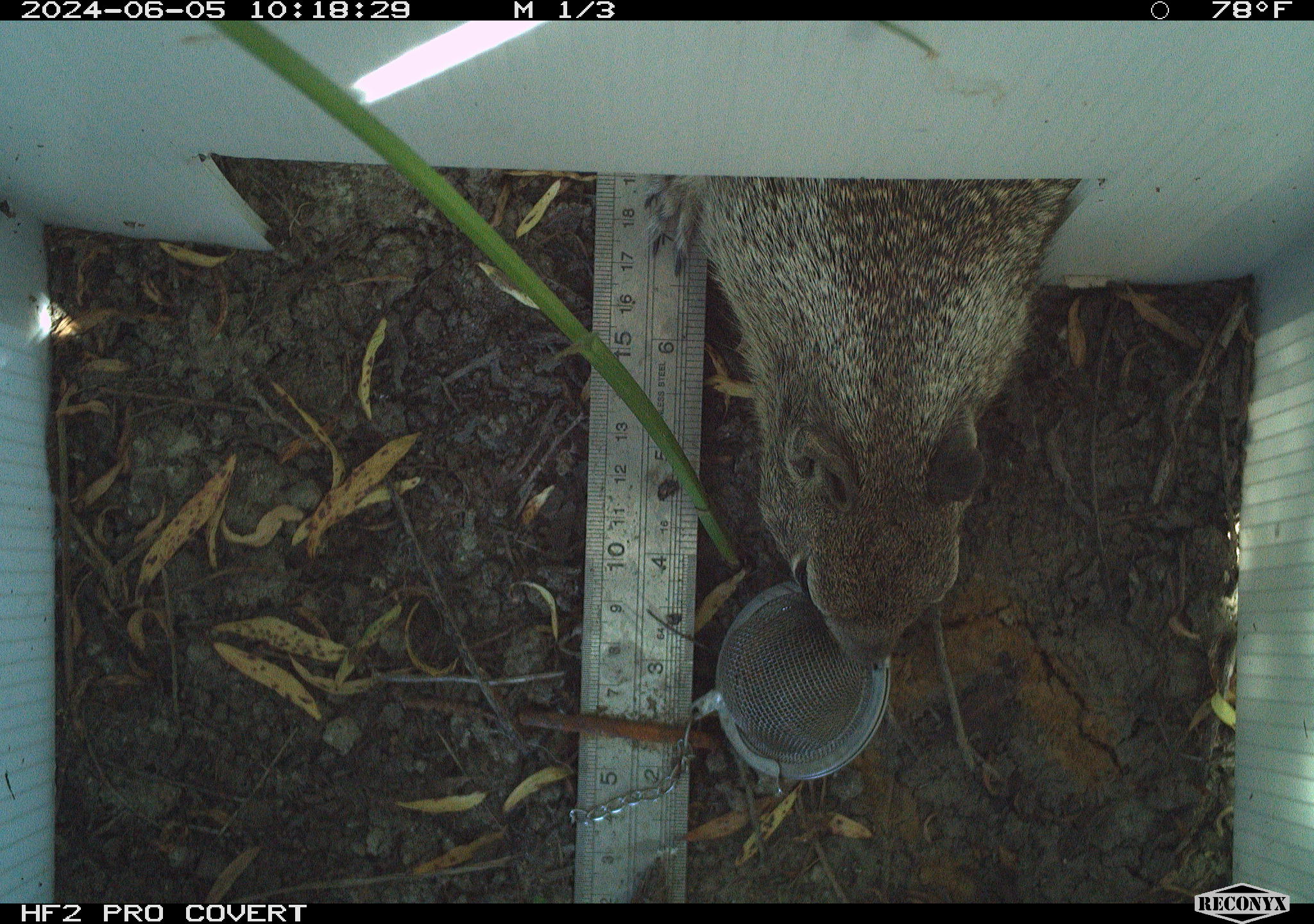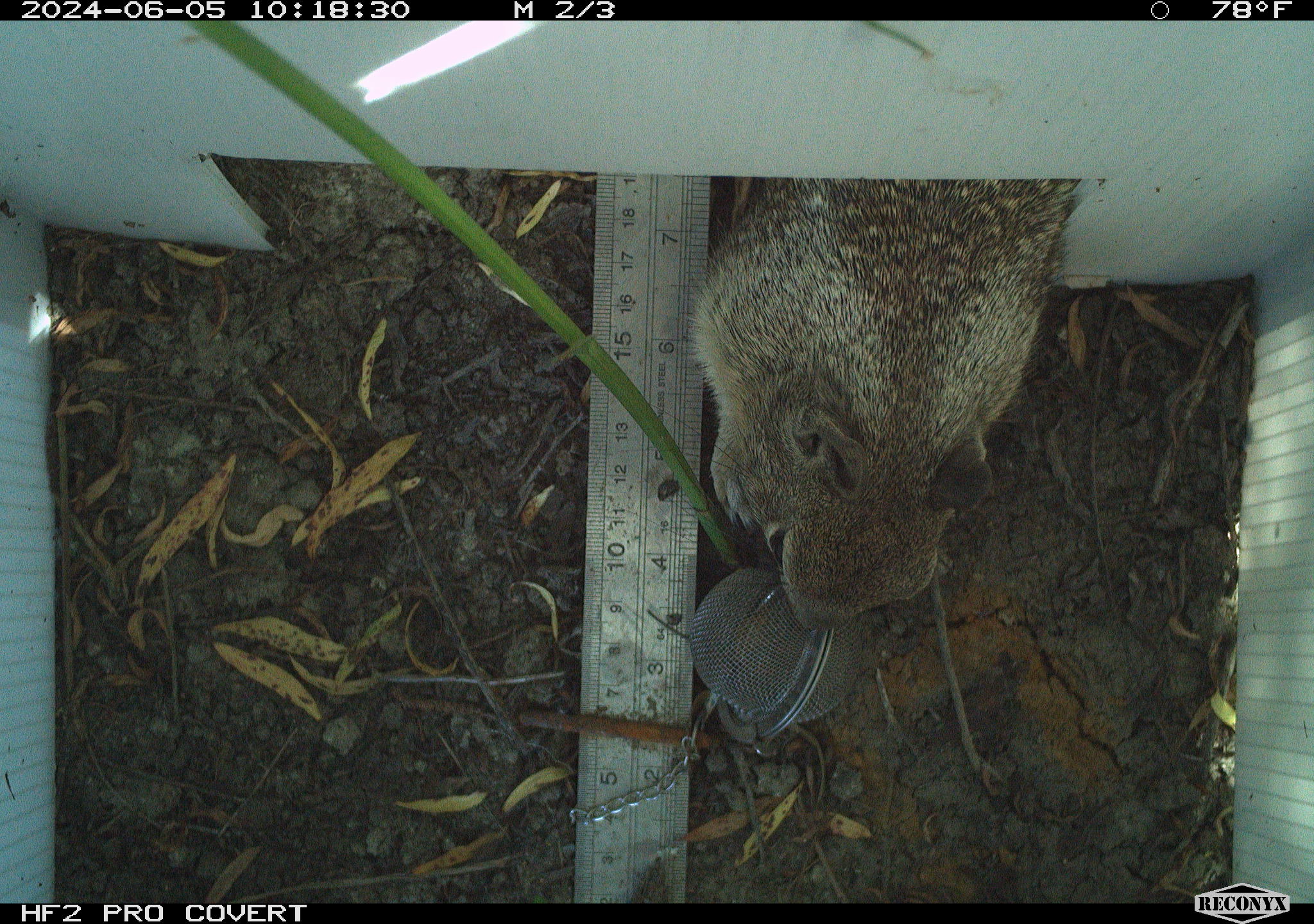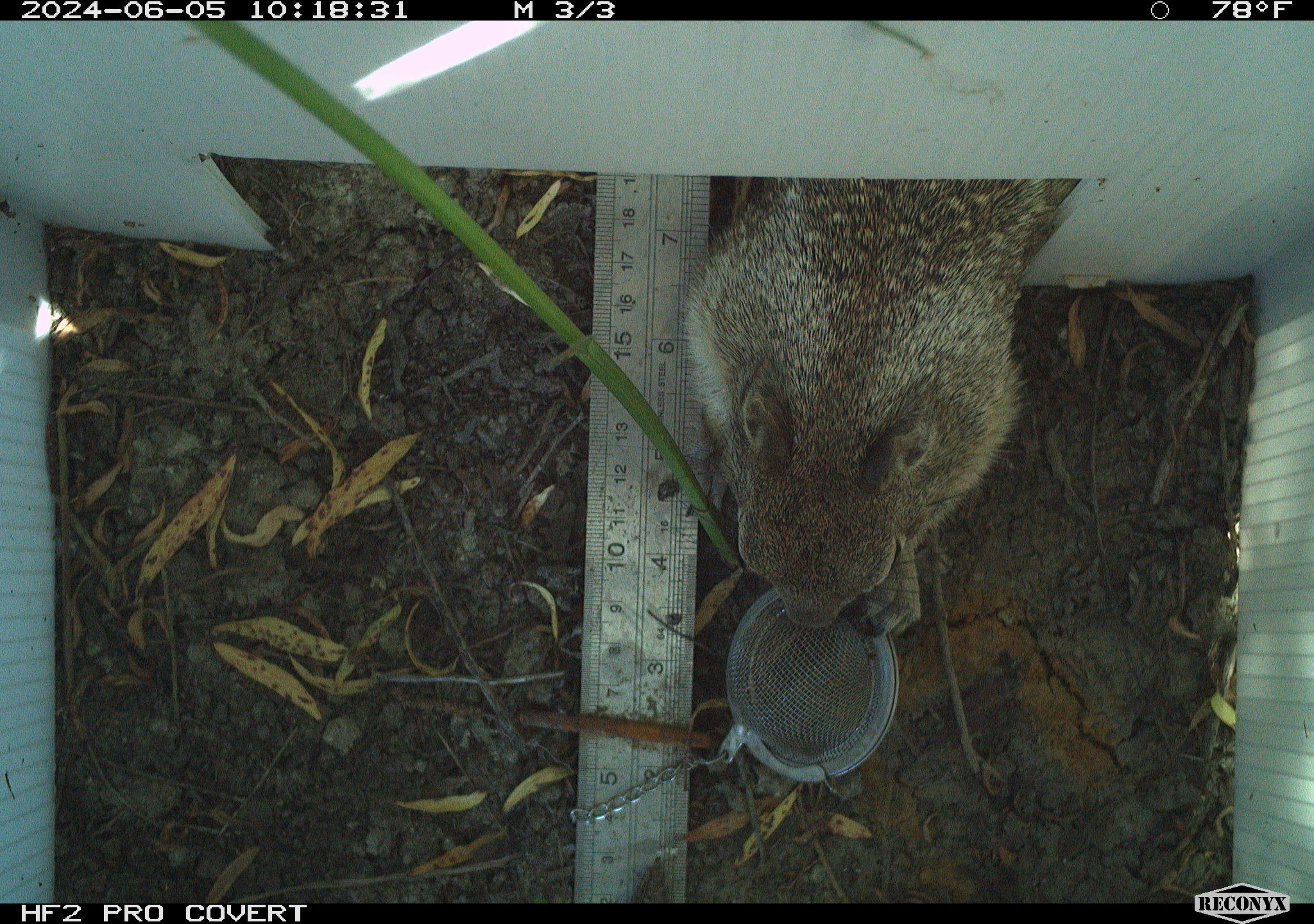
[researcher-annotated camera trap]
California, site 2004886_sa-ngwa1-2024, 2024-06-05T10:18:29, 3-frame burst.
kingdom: Animalia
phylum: Chordata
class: Mammalia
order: Rodentia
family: Sciuridae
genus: Otospermophilus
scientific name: Otospermophilus beecheyi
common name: california ground squirrel